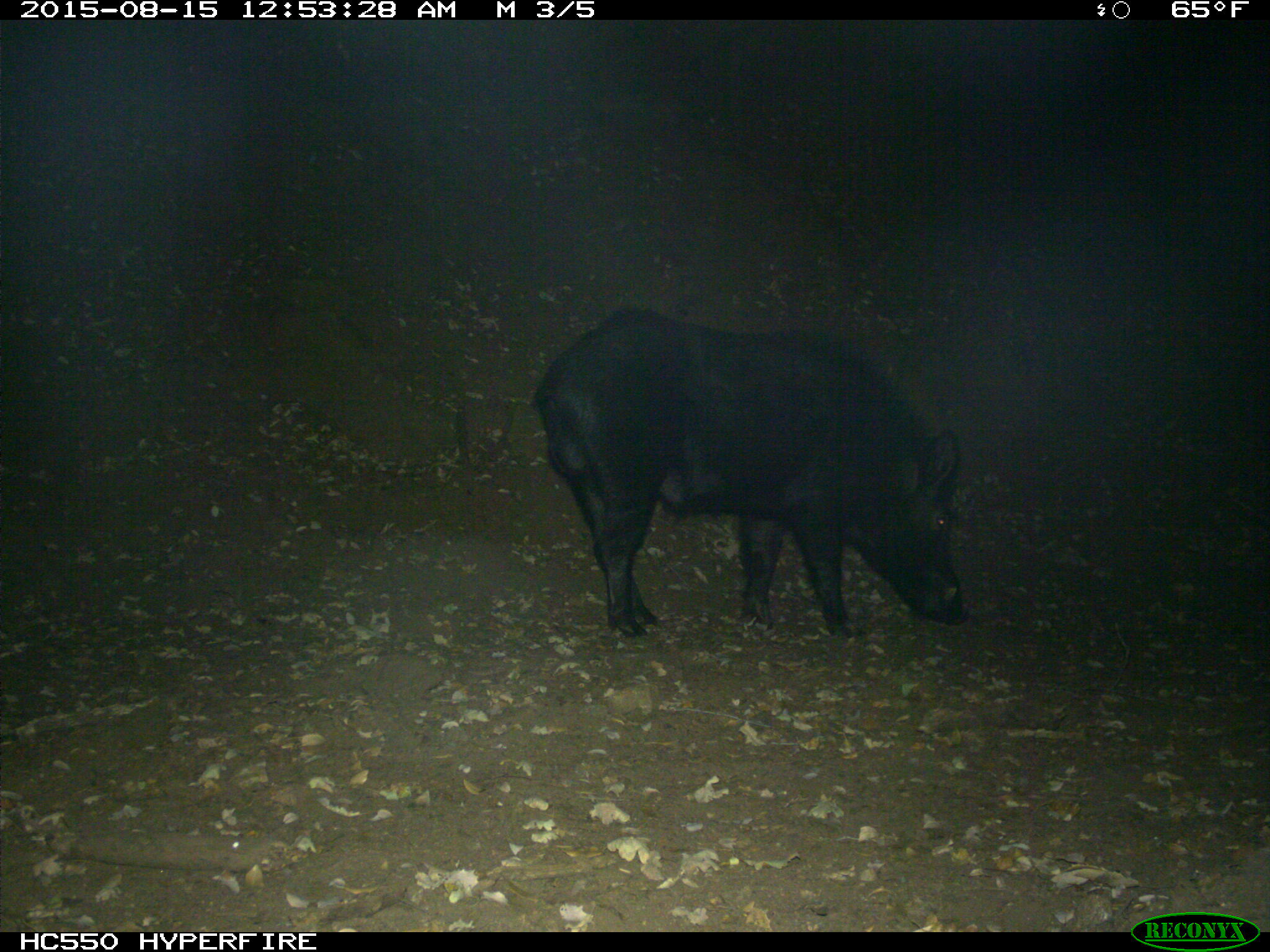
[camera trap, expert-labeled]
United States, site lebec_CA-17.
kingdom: Animalia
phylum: Chordata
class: Mammalia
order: Artiodactyla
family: Suidae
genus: Sus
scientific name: Sus scrofa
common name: wild boar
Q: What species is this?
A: Sus scrofa (wild boar).